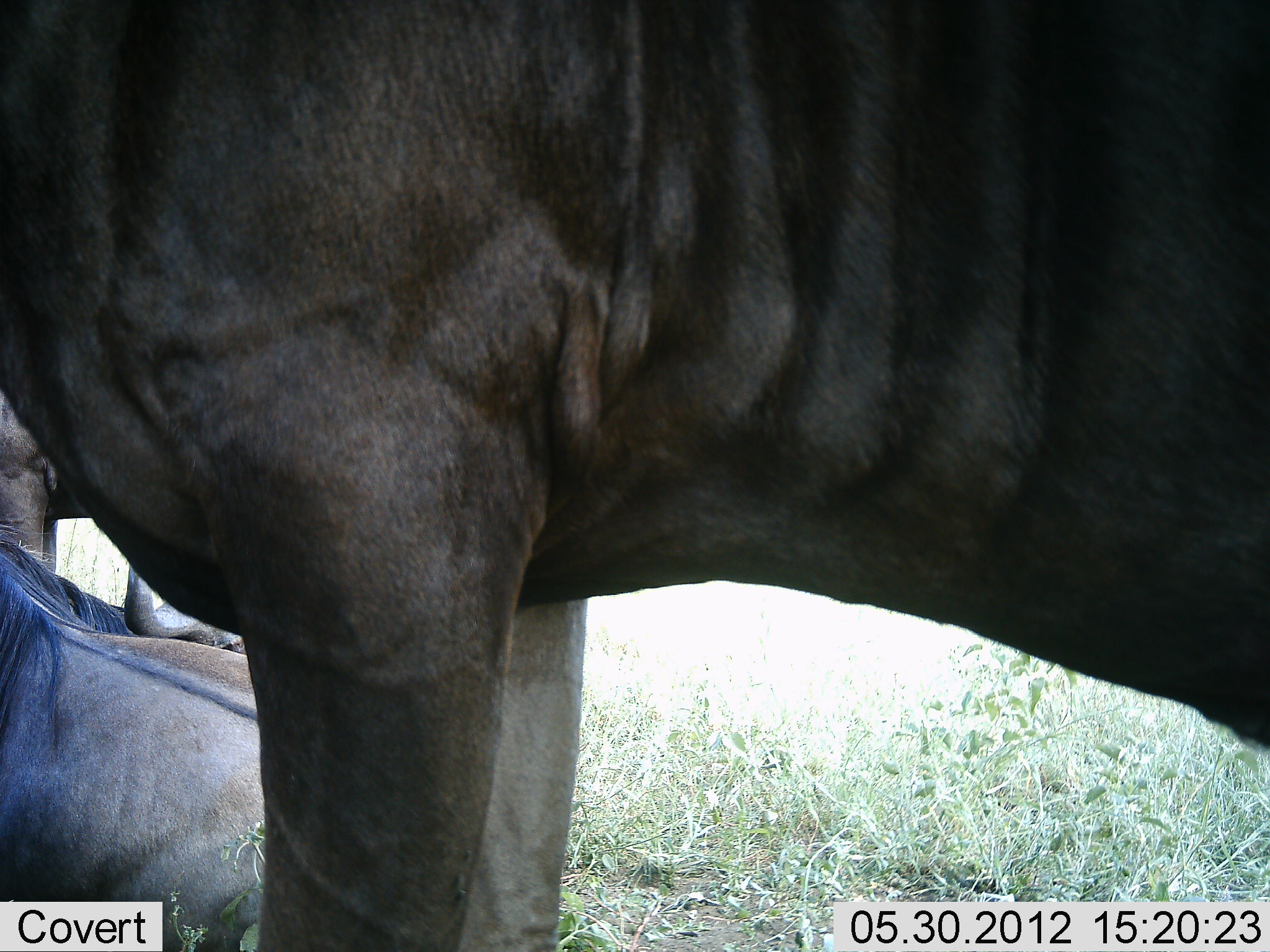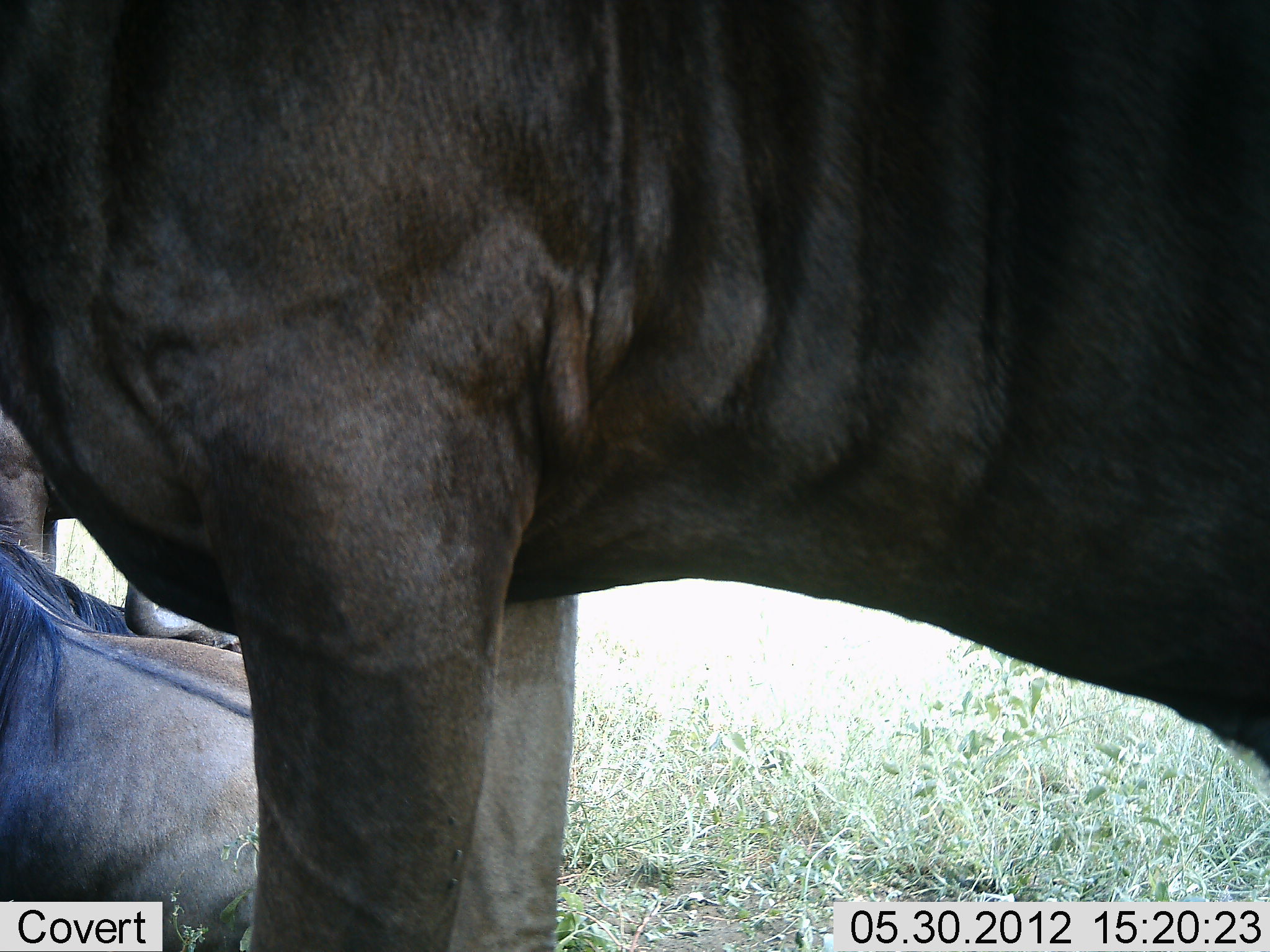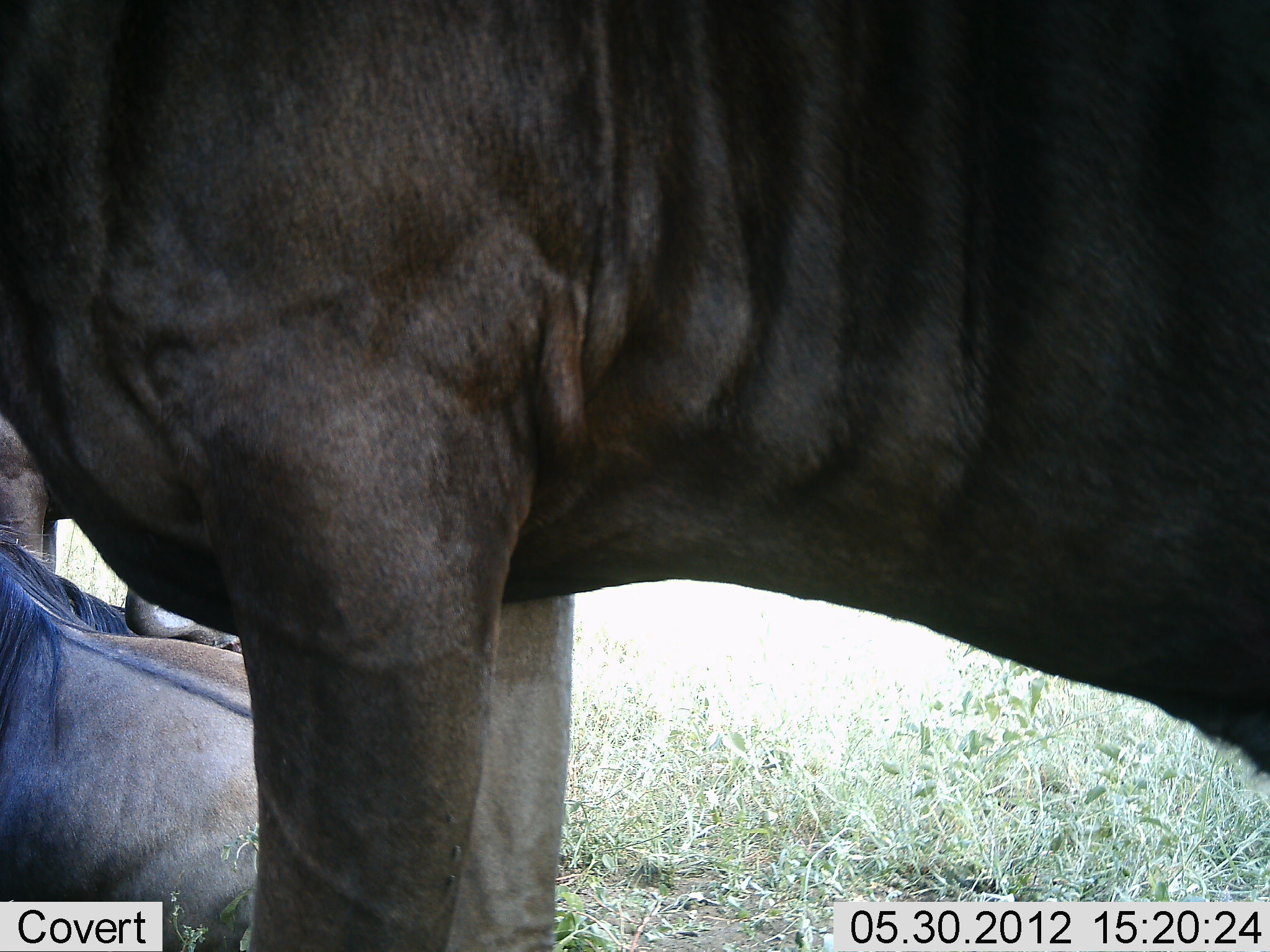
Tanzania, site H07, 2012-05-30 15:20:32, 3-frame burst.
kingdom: Animalia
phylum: Chordata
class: Mammalia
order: Artiodactyla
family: Bovidae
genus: Connochaetes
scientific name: Connochaetes taurinus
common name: blue wildebeest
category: wildebeest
Wildebeest (blue wildebeest) (Connochaetes taurinus), count 3. Behavior (volunteer vote fractions): standing 80%, resting 100%, moving 0%, interacting 0%. Young present (vote fraction): 0%. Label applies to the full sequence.